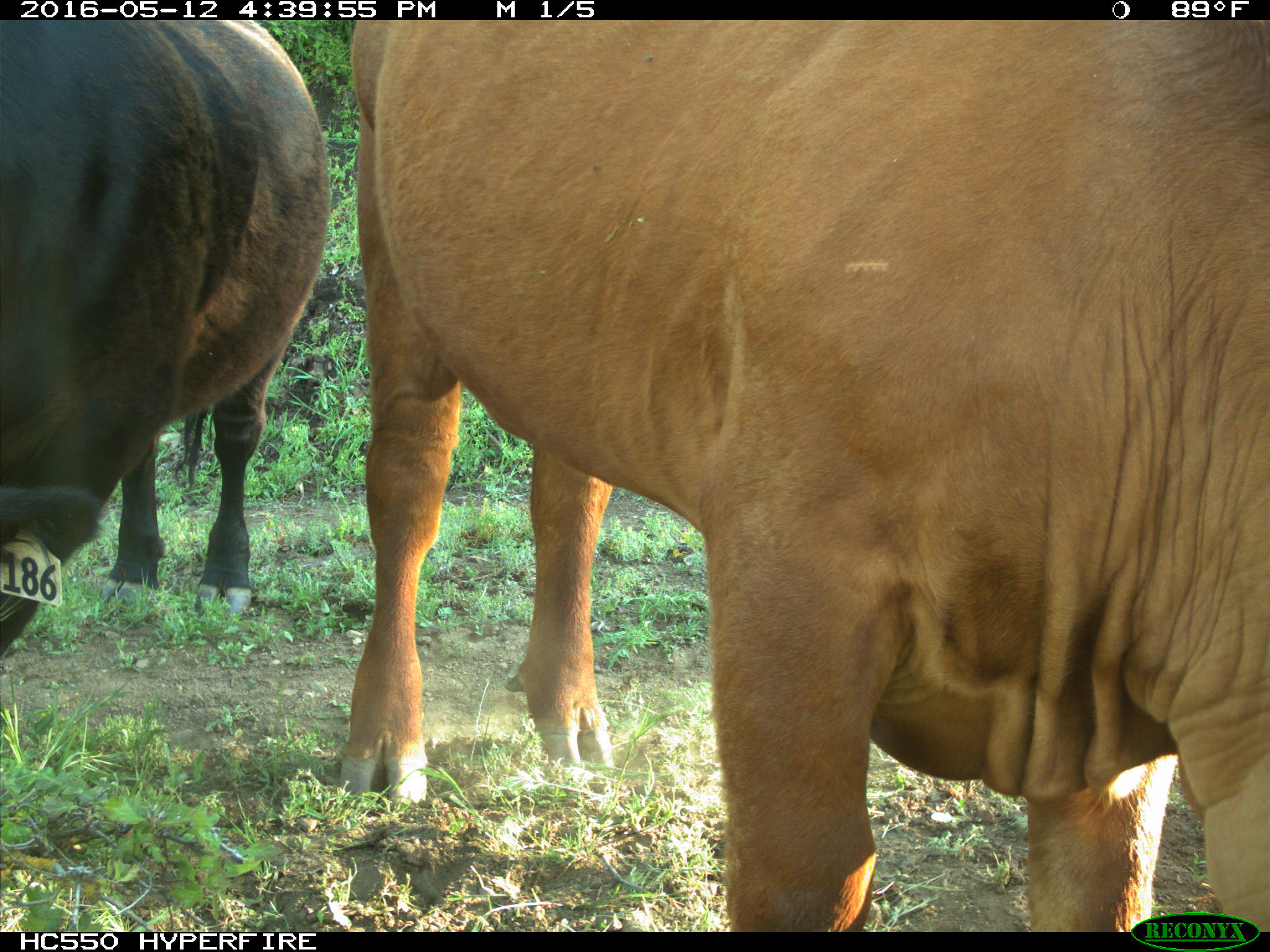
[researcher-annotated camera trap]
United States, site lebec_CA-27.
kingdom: Animalia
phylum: Chordata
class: Mammalia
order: Artiodactyla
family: Bovidae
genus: Bos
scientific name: Bos taurus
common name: domestic cow